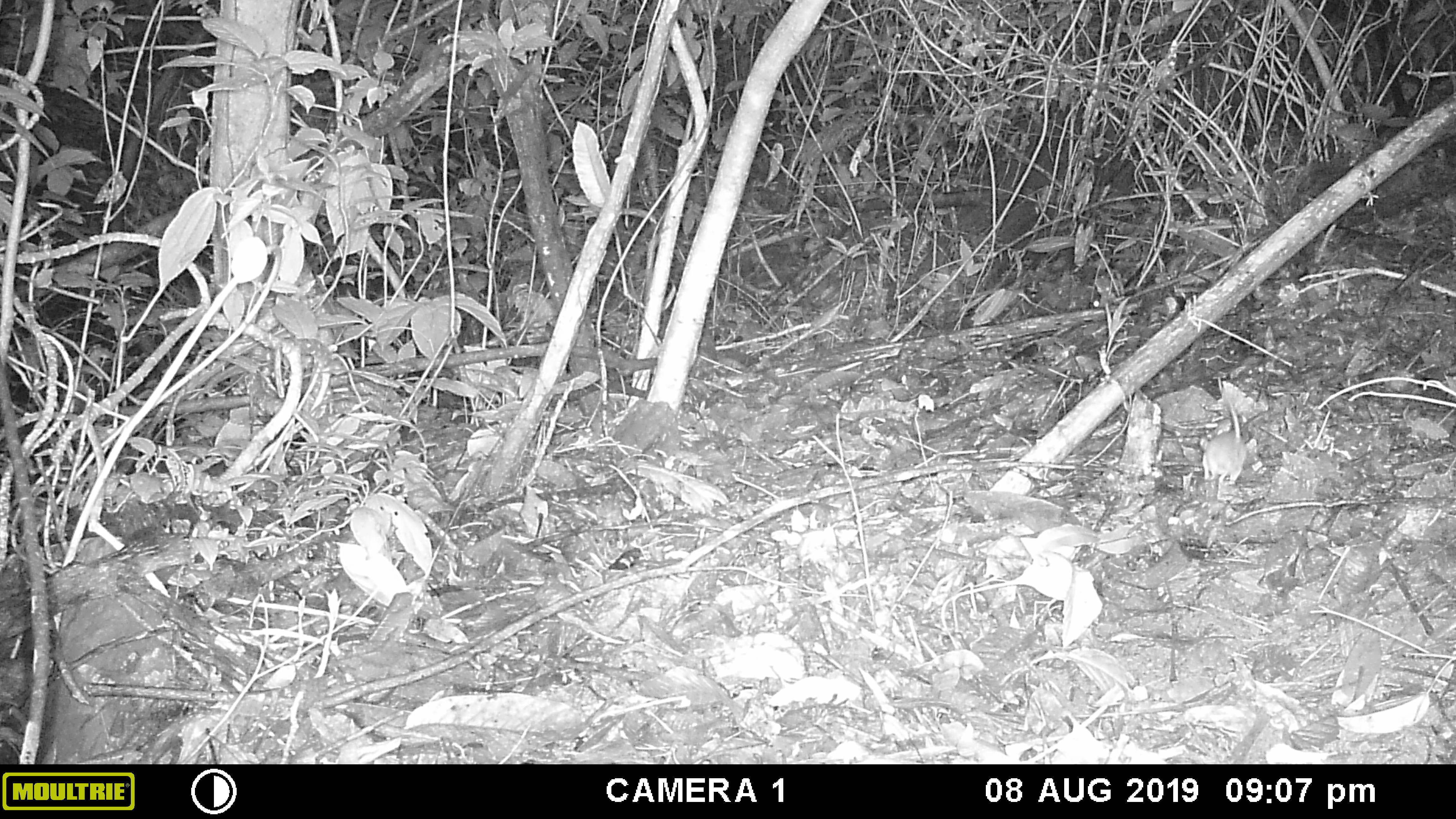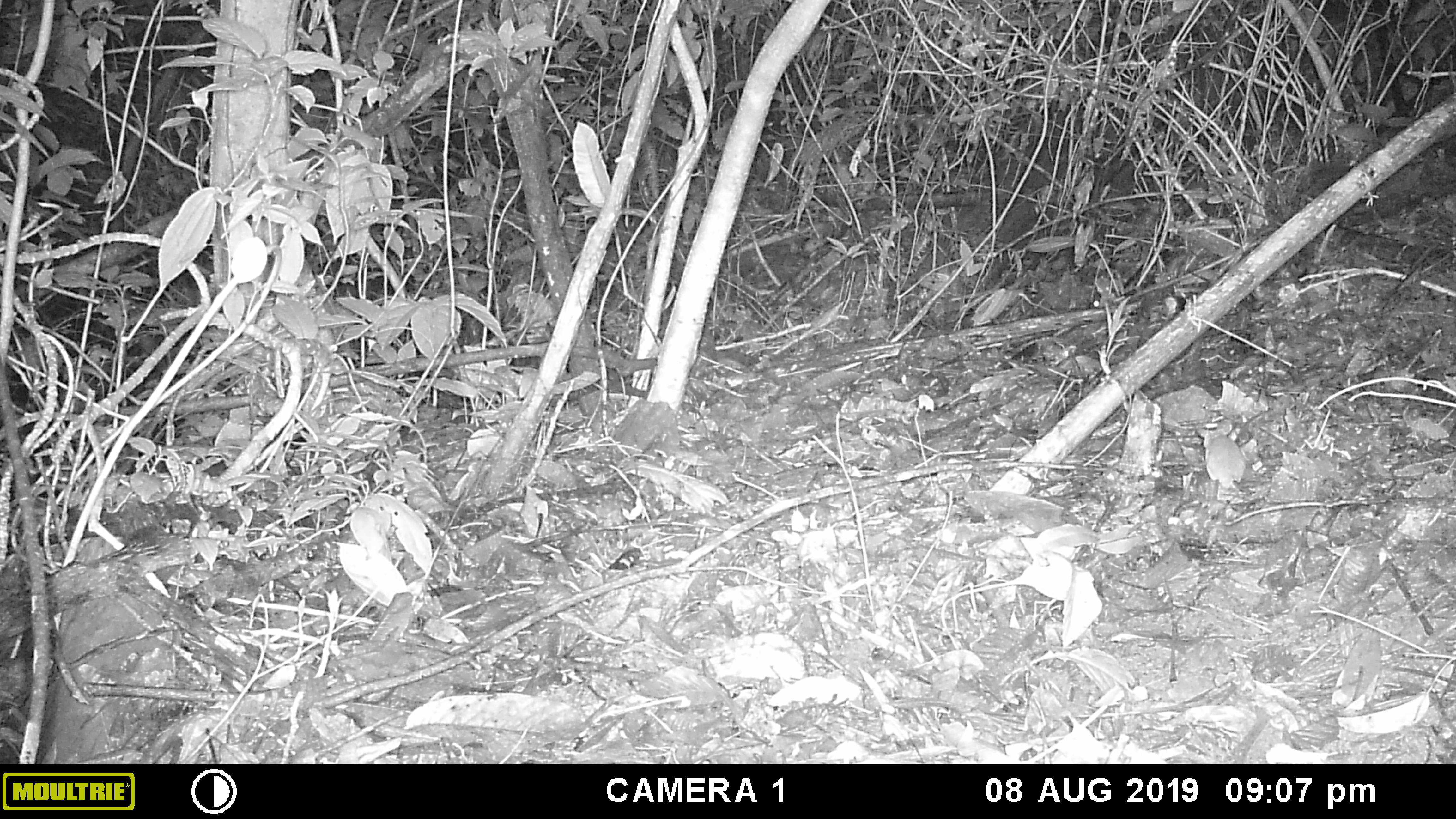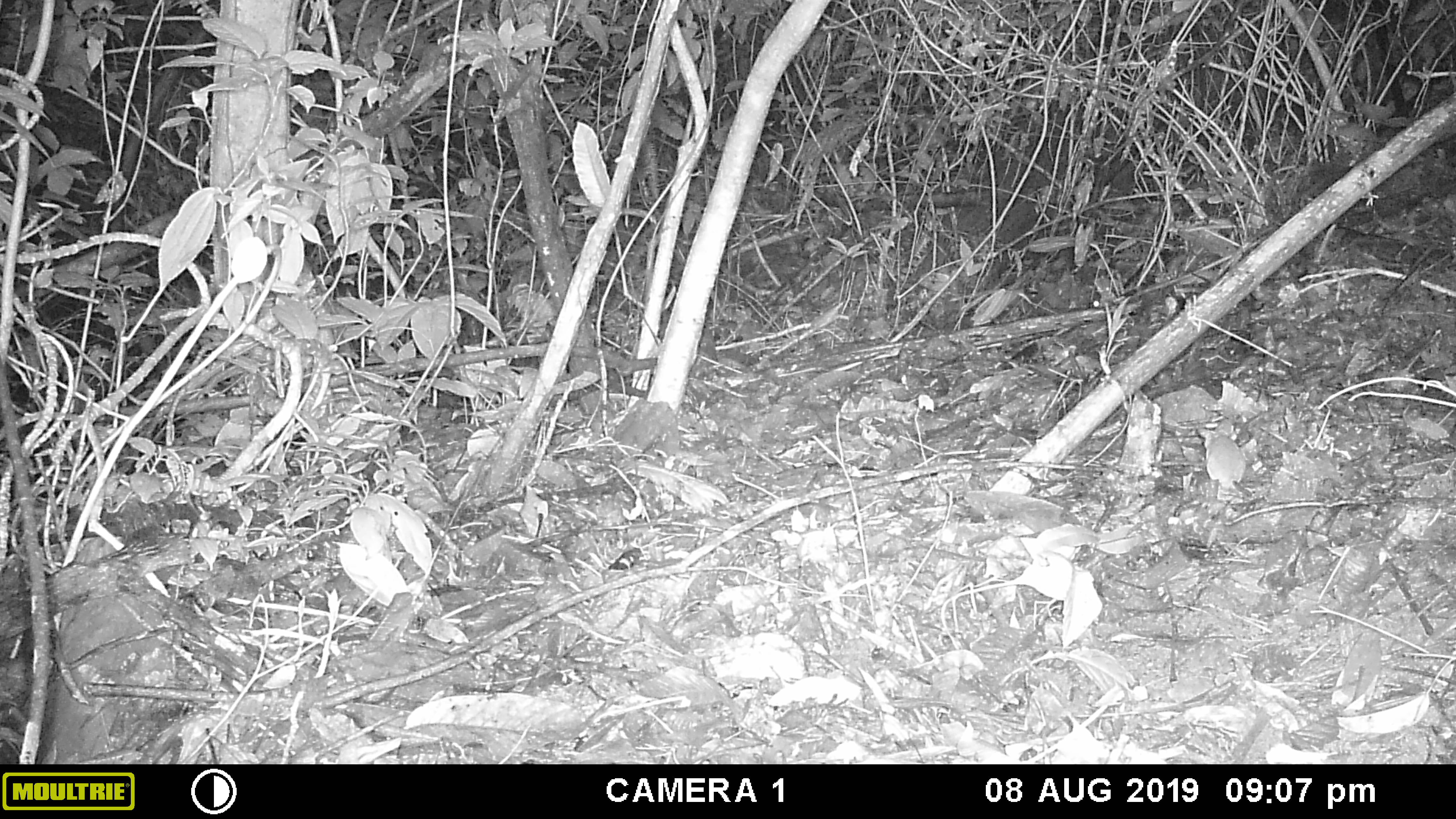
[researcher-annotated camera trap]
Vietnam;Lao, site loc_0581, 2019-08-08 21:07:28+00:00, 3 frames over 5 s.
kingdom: Animalia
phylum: Chordata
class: Mammalia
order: Rodentia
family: Muridae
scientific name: Muridae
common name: old-world mice and rats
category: unidentified murid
Unidentified murid (old-world mice and rats) (Muridae). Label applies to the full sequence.